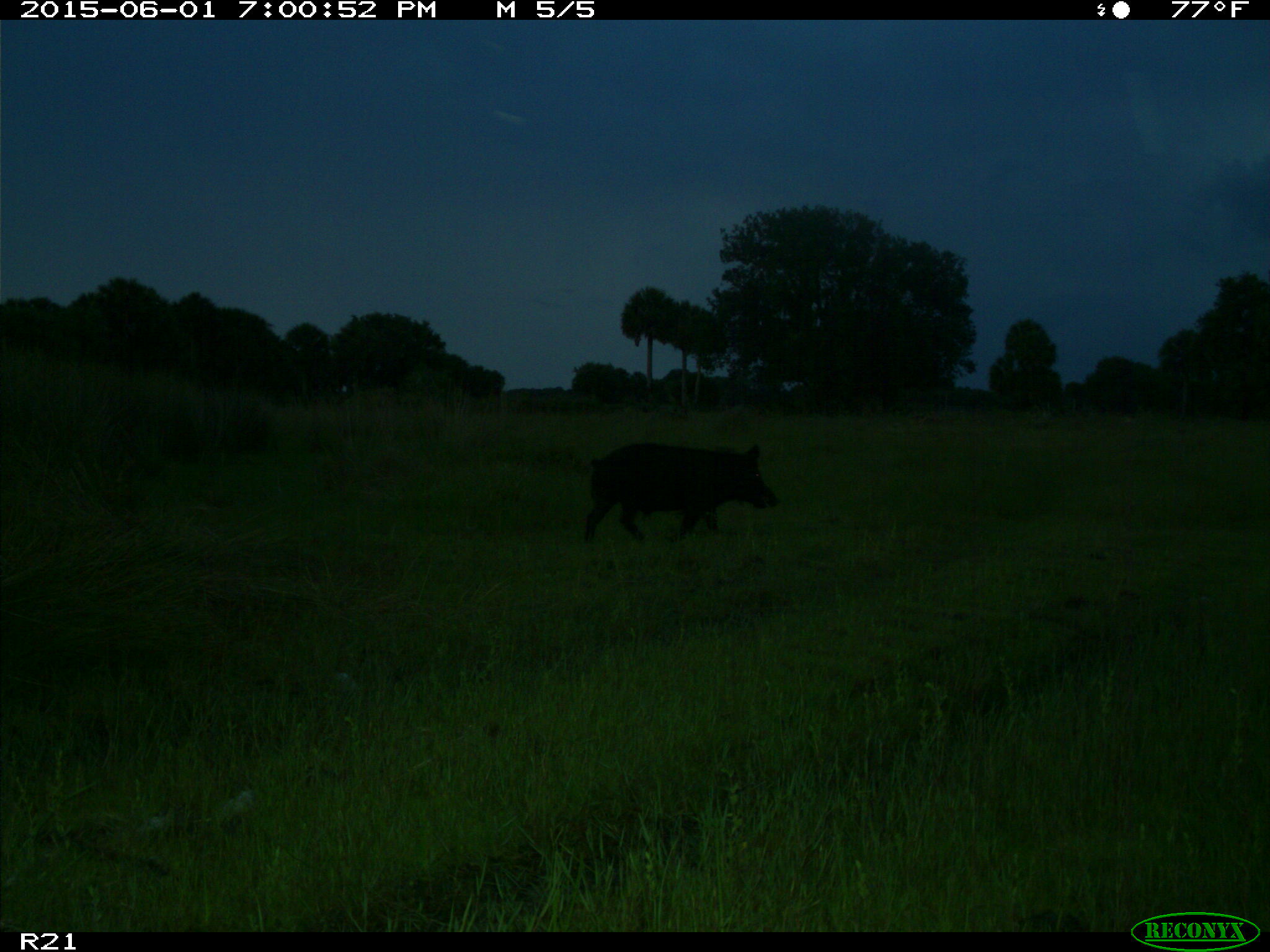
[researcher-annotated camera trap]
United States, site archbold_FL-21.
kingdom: Animalia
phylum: Chordata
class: Mammalia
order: Artiodactyla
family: Suidae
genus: Sus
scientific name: Sus scrofa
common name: wild boar